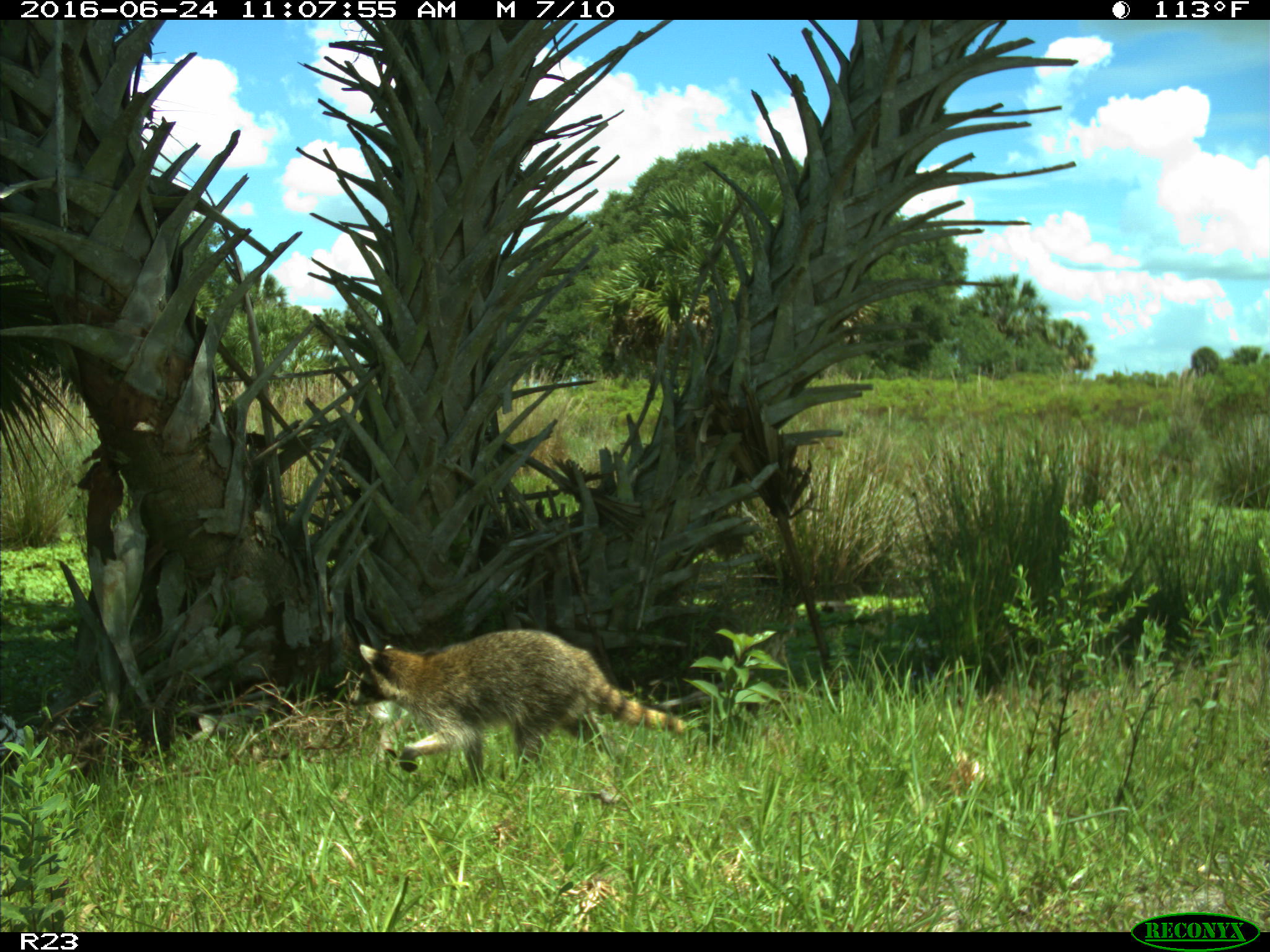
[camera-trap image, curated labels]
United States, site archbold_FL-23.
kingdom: Animalia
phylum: Chordata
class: Mammalia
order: Carnivora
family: Procyonidae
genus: Procyon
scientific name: Procyon lotor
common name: common raccoon